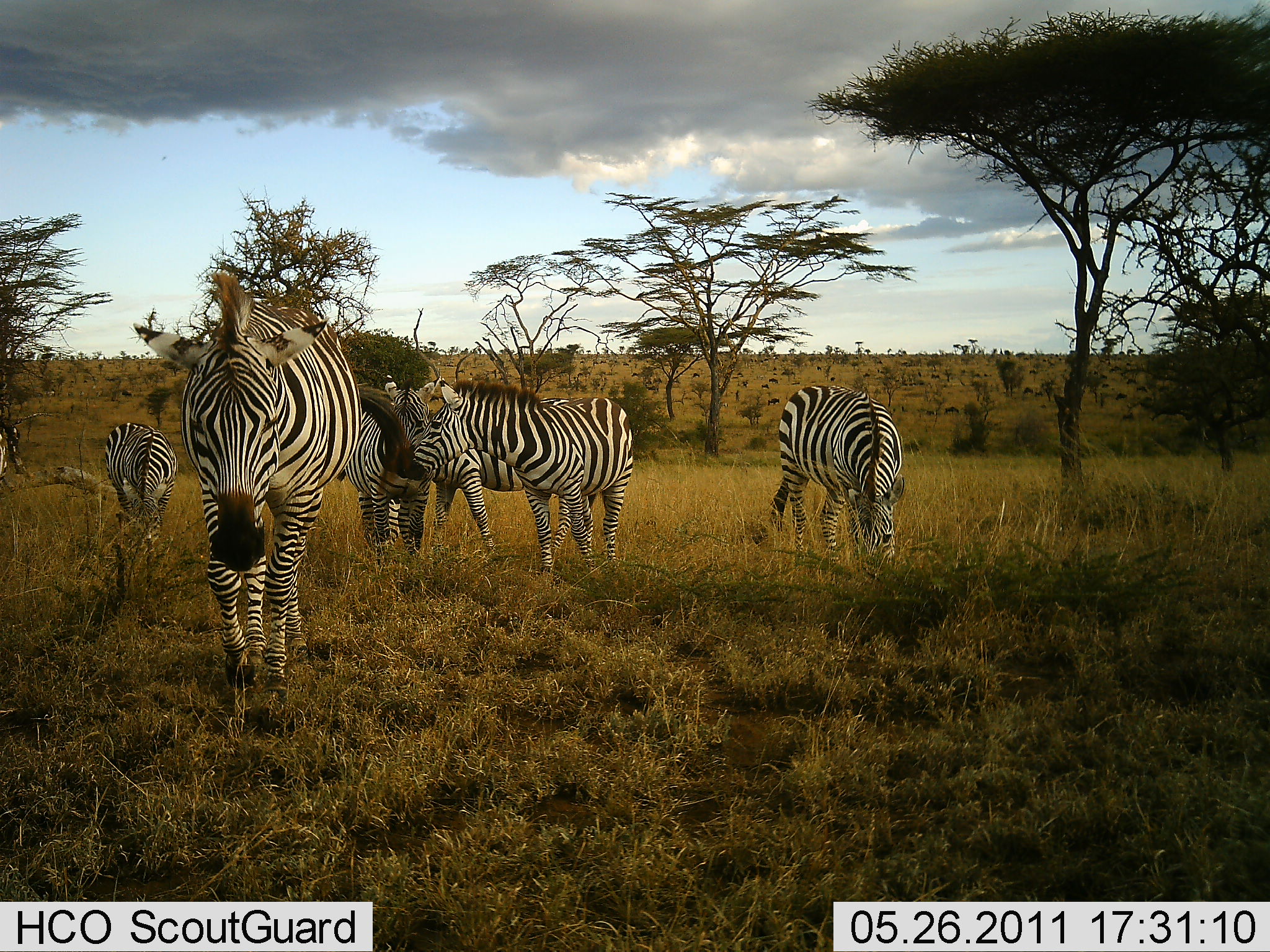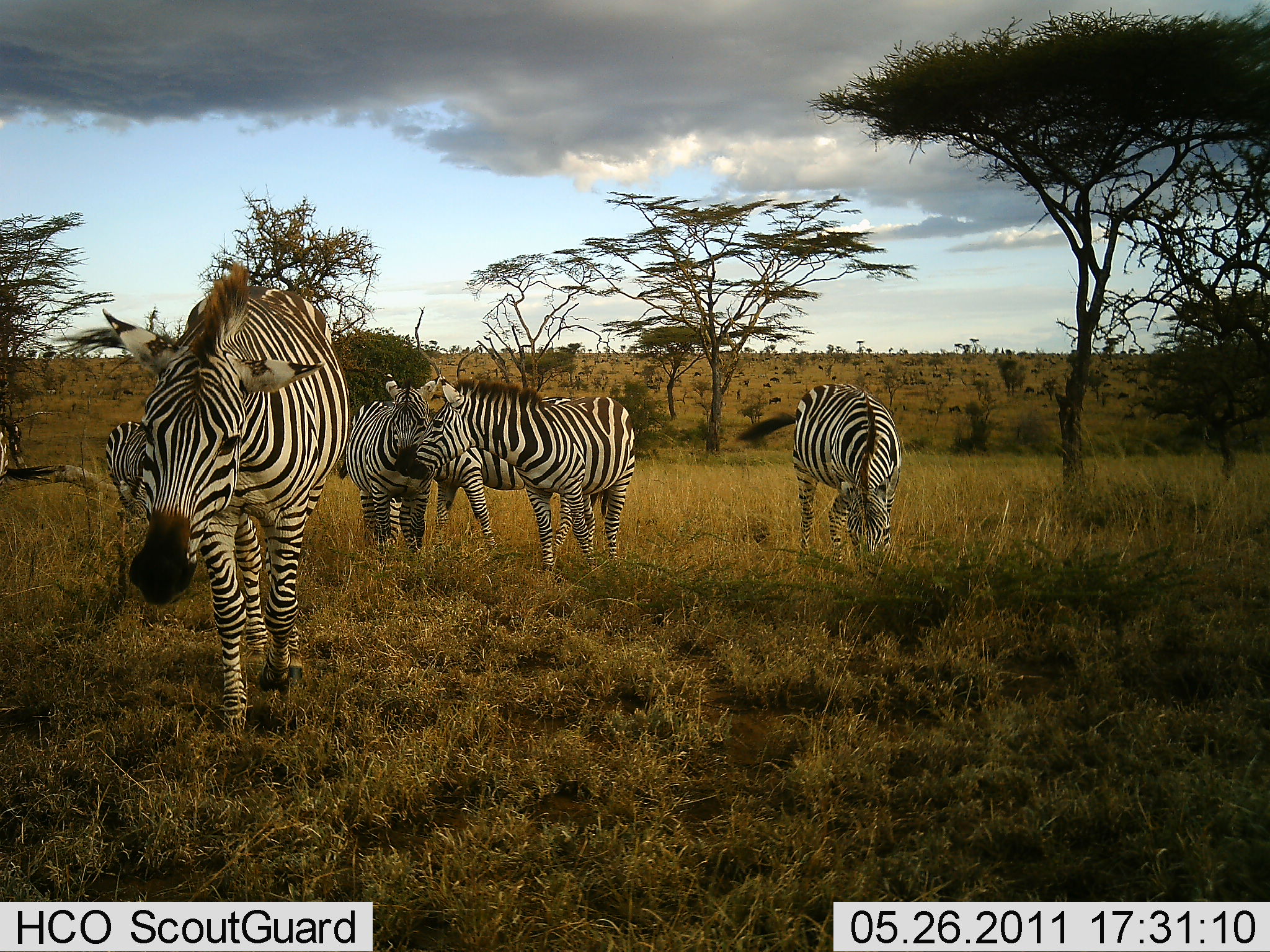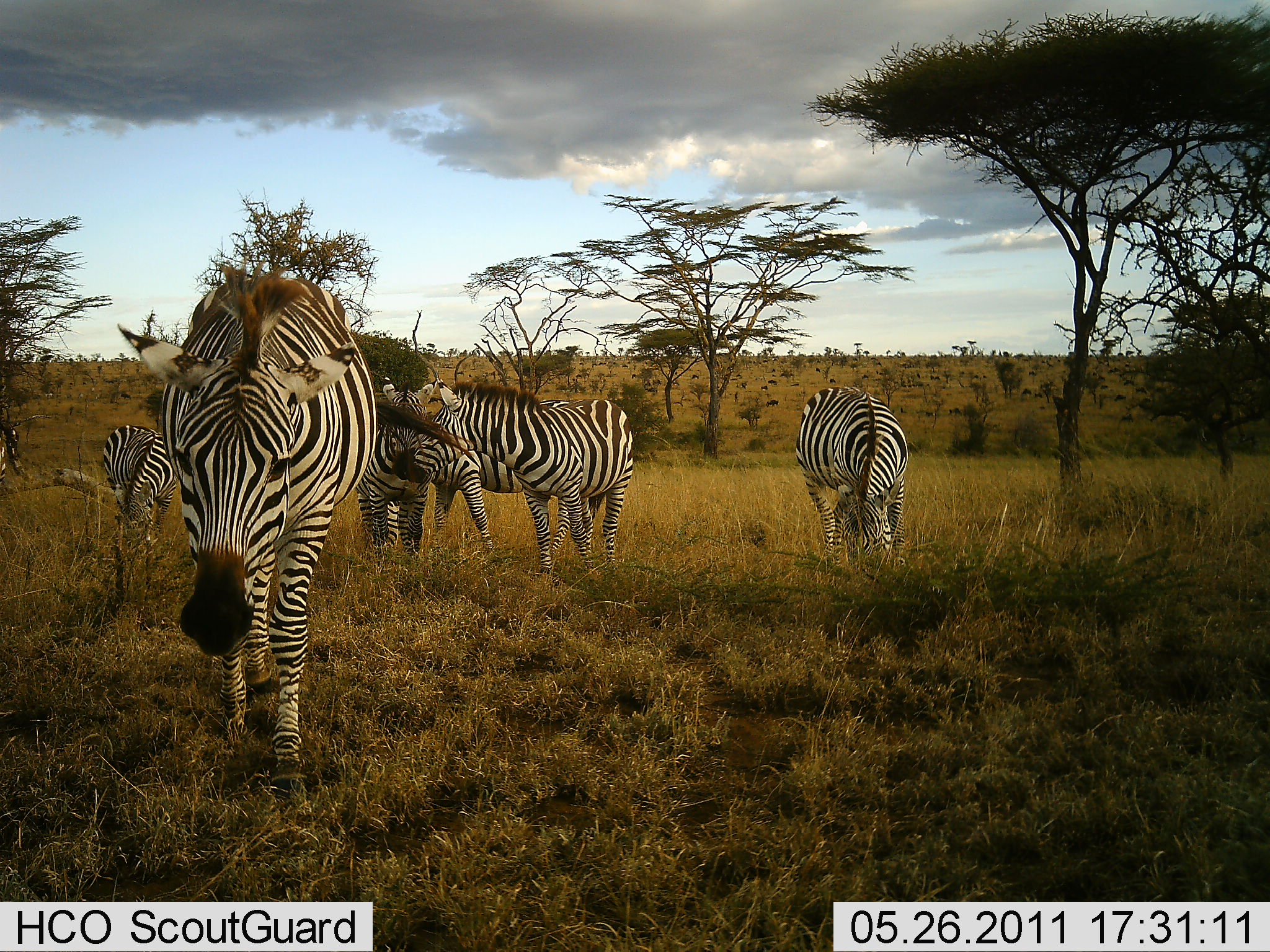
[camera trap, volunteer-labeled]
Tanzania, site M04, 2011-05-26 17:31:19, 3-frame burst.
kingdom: Animalia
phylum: Chordata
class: Mammalia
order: Perissodactyla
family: Equidae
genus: Equus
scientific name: Equus quagga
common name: plains zebra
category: zebra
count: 6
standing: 58%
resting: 0%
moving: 33%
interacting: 8%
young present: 0%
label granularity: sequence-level